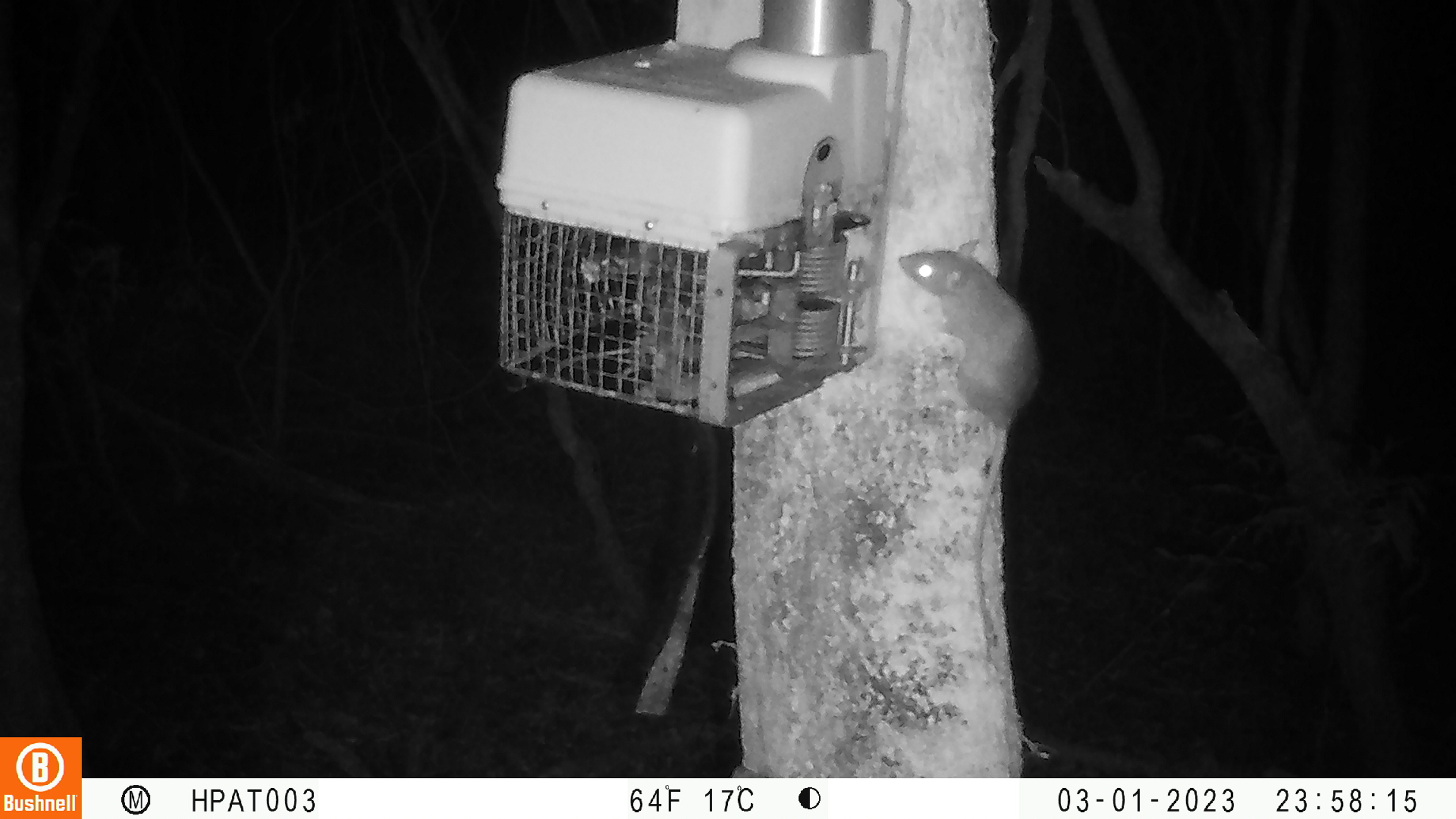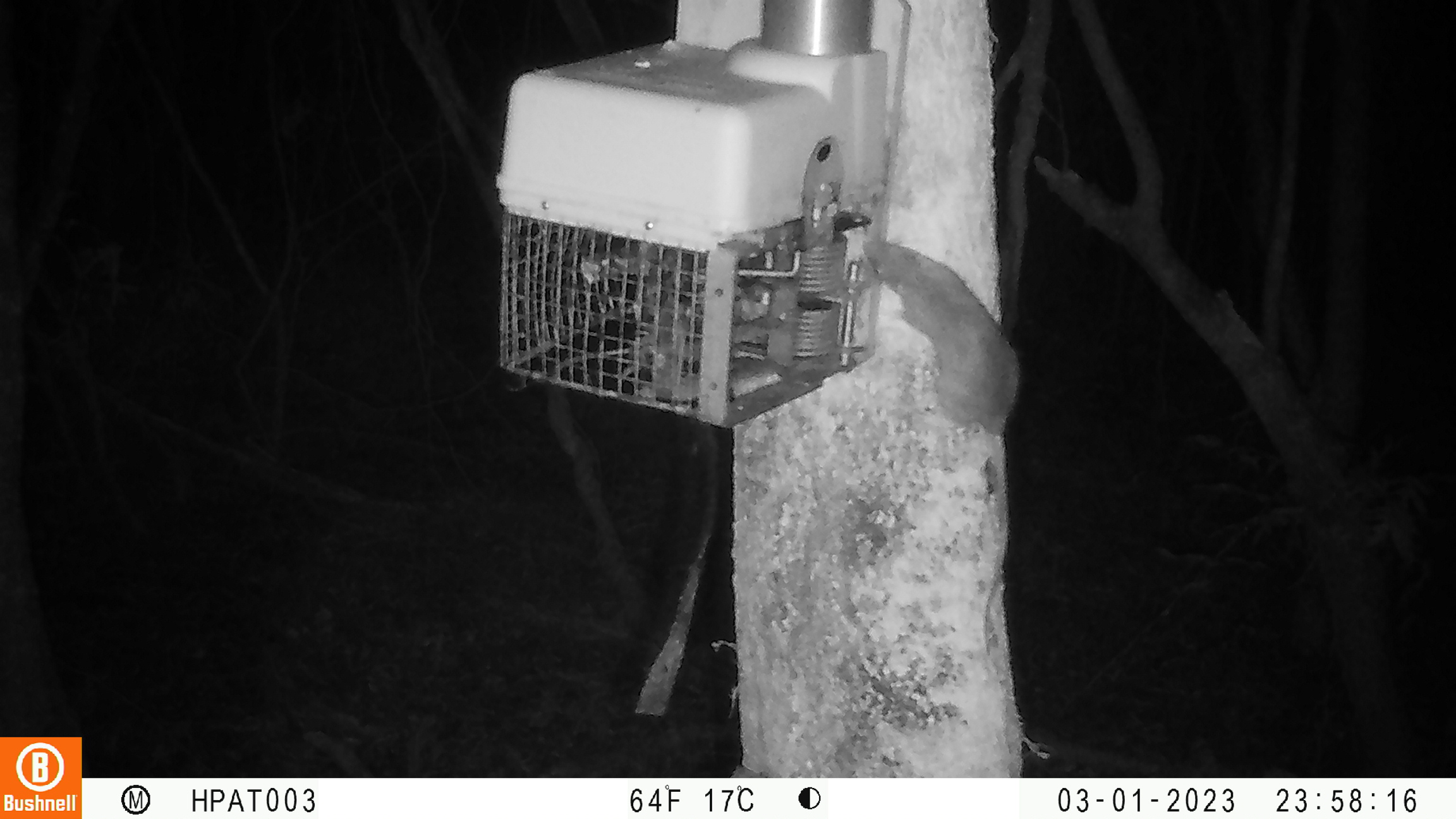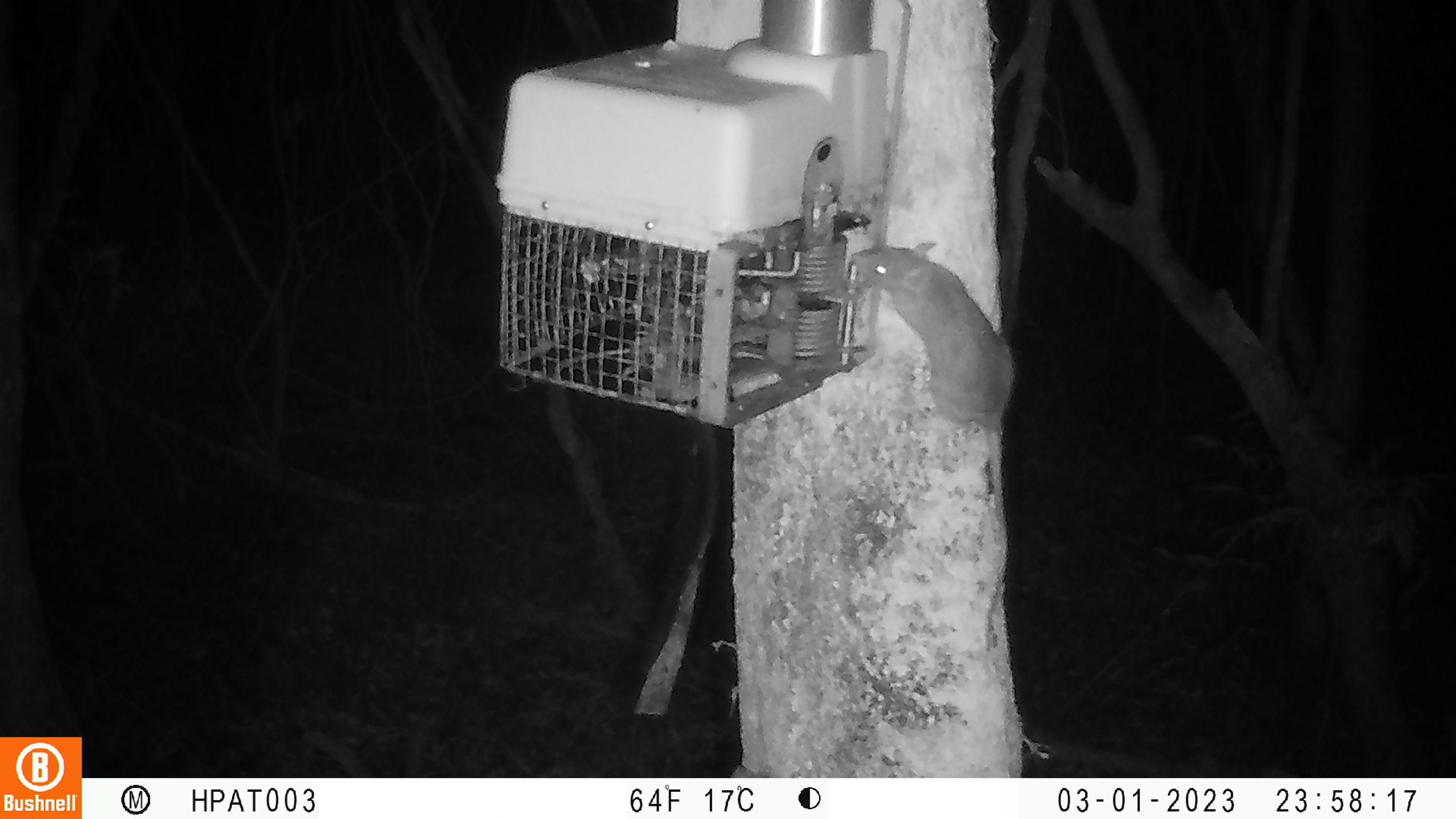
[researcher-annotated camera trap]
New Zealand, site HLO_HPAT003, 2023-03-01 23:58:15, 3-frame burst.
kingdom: Animalia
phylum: Chordata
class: Mammalia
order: Rodentia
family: Muridae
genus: Rattus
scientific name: Rattus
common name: rat